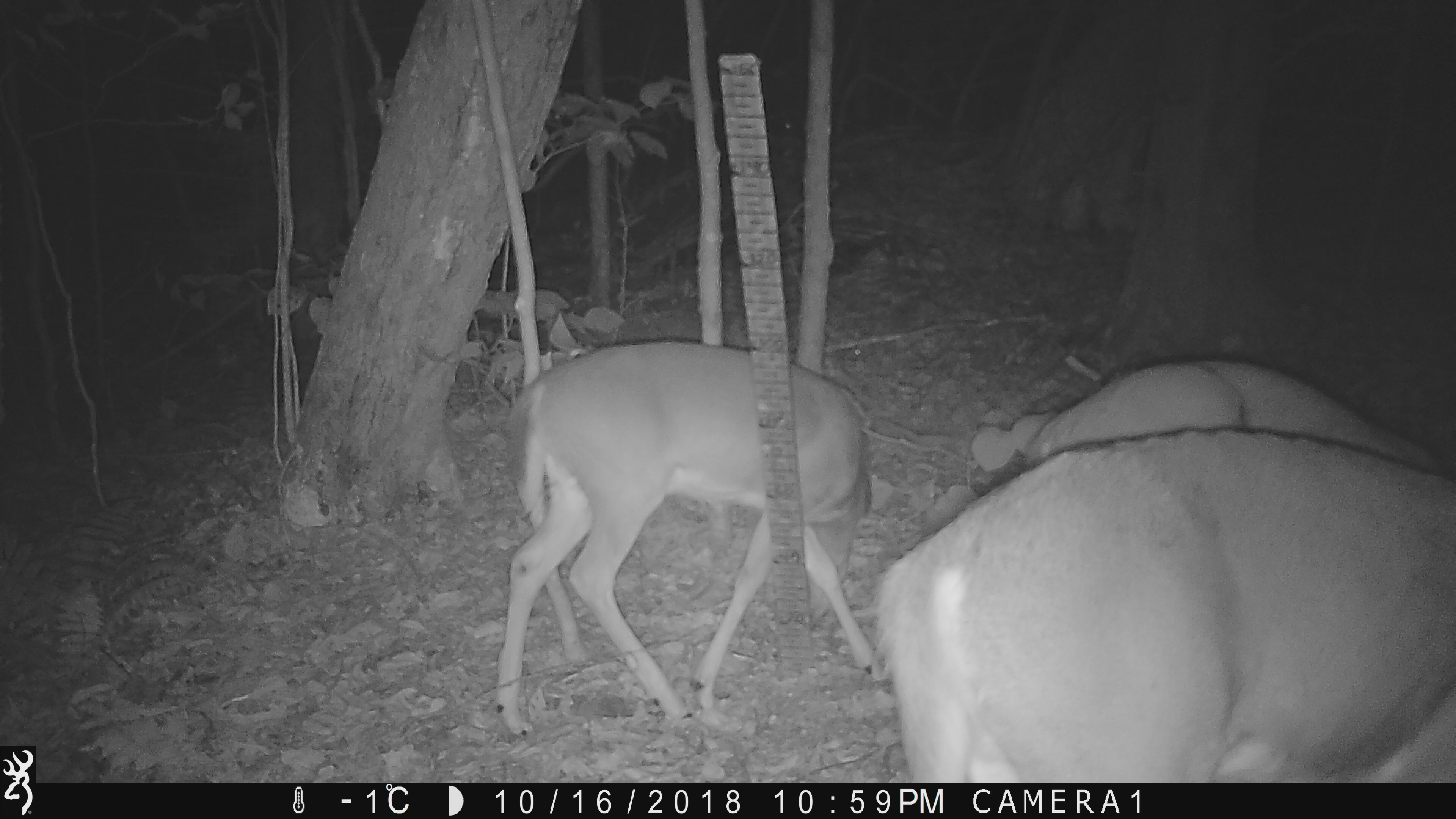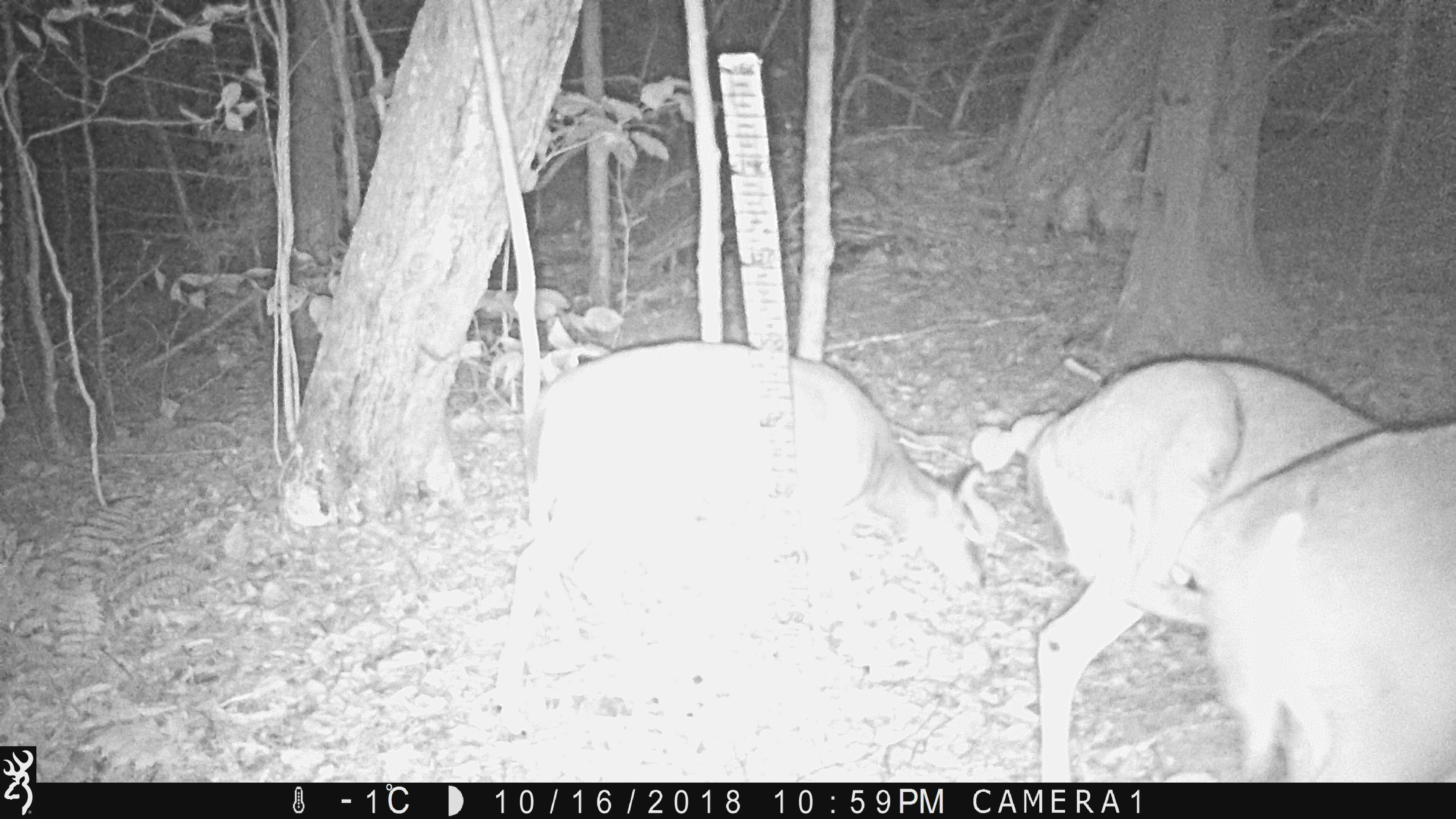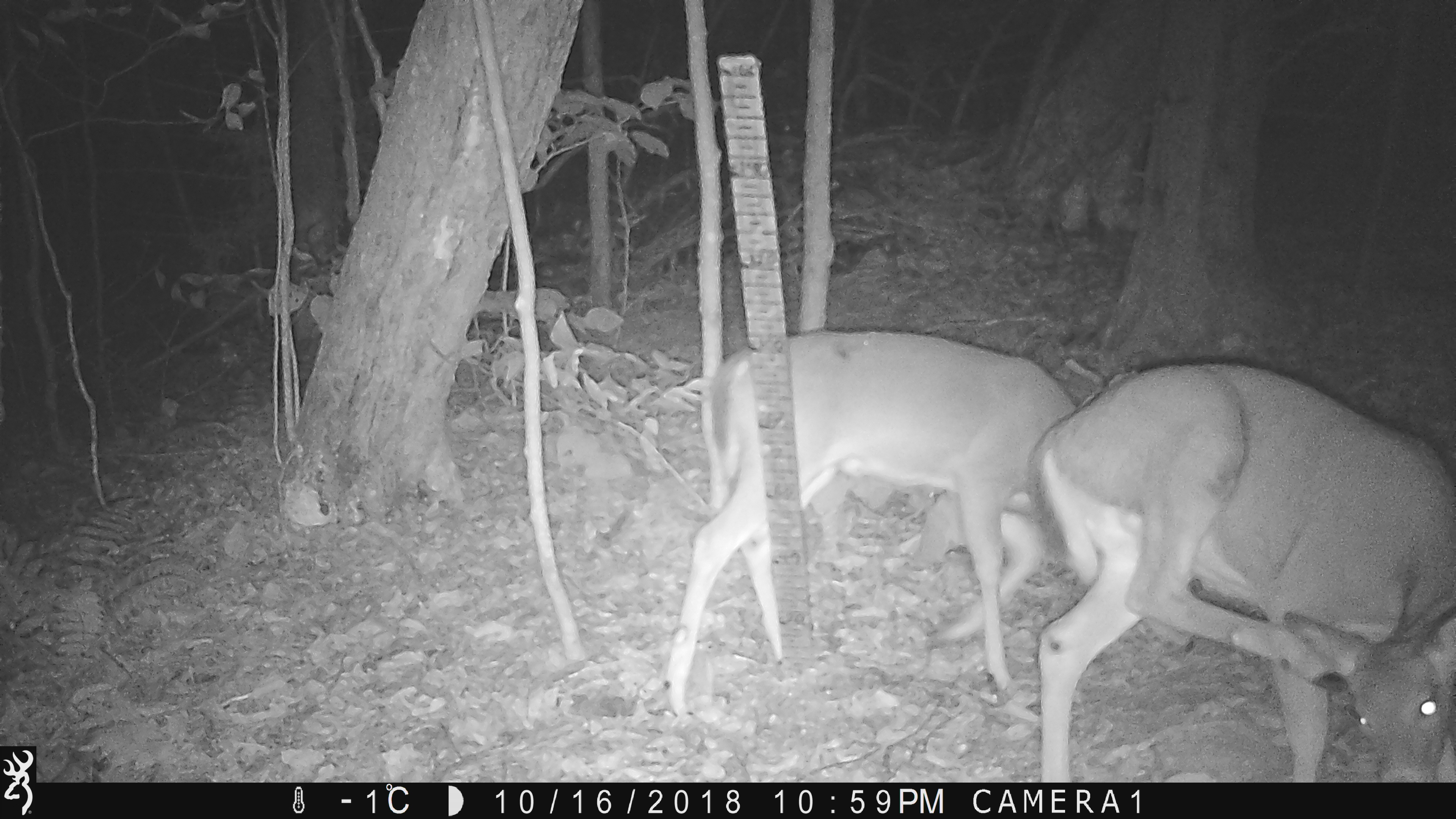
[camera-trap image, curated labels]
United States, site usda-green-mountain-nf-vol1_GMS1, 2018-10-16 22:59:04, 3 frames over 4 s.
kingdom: Animalia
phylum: Chordata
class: Mammalia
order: Artiodactyla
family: Cervidae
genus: Odocoileus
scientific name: Odocoileus virginianus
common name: white-tailed deer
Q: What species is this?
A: White-tailed deer (Odocoileus virginianus).